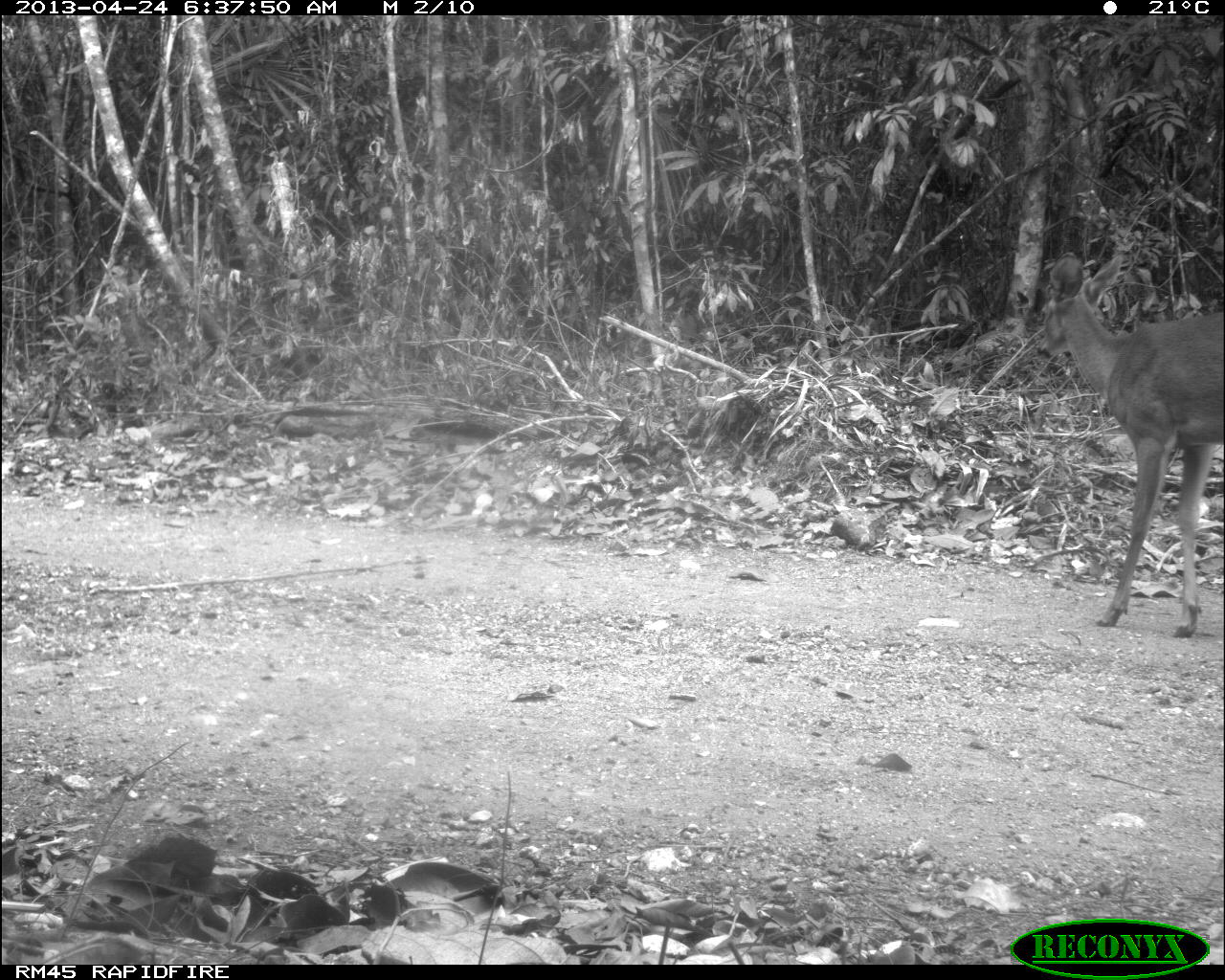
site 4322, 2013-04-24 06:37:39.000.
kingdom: Animalia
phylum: Chordata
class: Mammalia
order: Artiodactyla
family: Cervidae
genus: Odocoileus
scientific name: Odocoileus virginianus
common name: white-tailed deer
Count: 1.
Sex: female.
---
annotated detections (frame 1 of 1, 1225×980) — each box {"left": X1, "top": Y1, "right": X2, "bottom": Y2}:
odocoileus virginianus: {"left": 1027, "top": 248, "right": 1225, "bottom": 640}